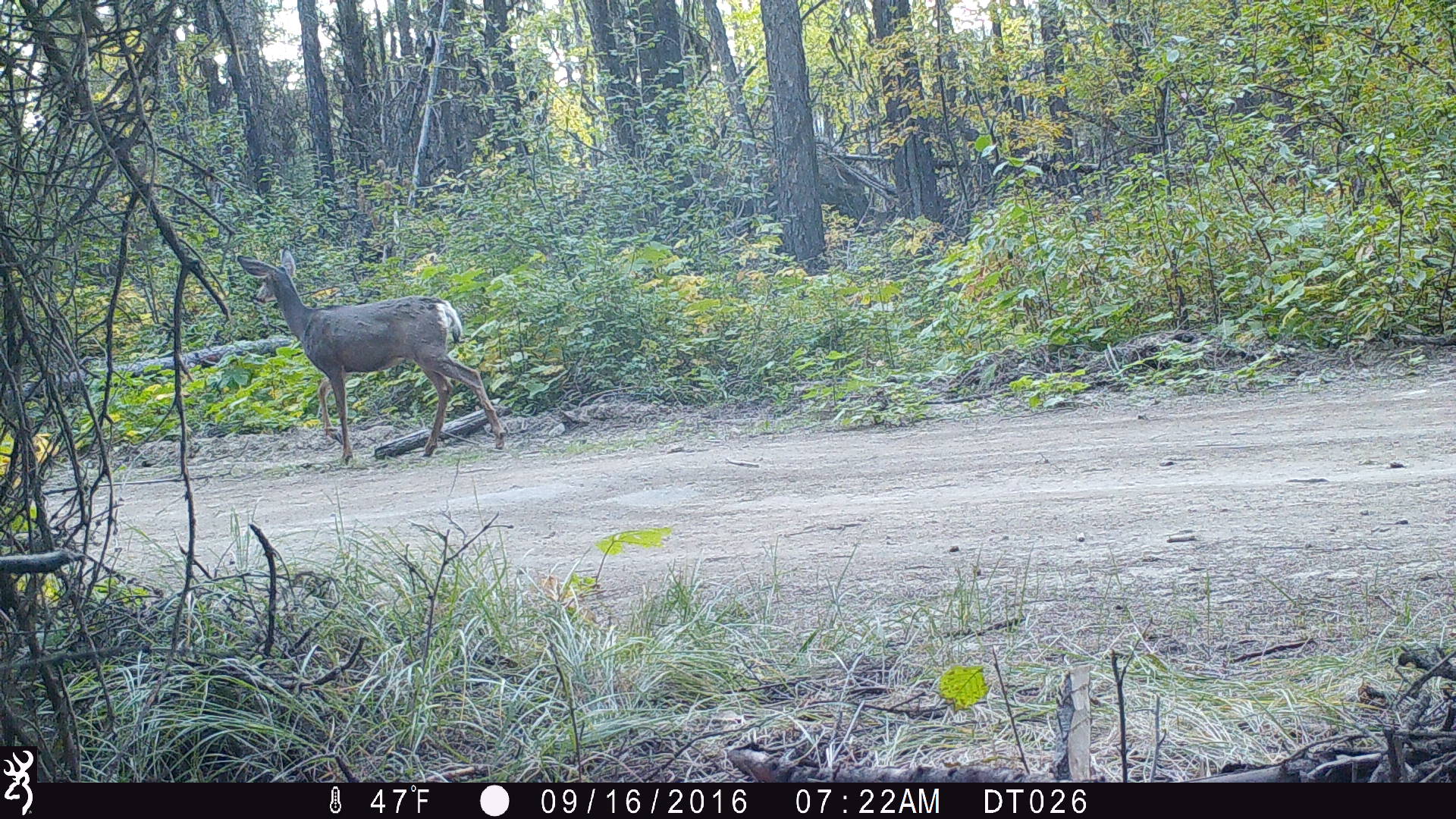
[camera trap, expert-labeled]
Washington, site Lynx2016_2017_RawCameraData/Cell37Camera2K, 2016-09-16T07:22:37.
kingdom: Animalia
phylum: Chordata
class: Mammalia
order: Artiodactyla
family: Cervidae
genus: Odocoileus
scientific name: Odocoileus hemionus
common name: mule deer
Odocoileus hemionus (mule deer). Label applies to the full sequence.